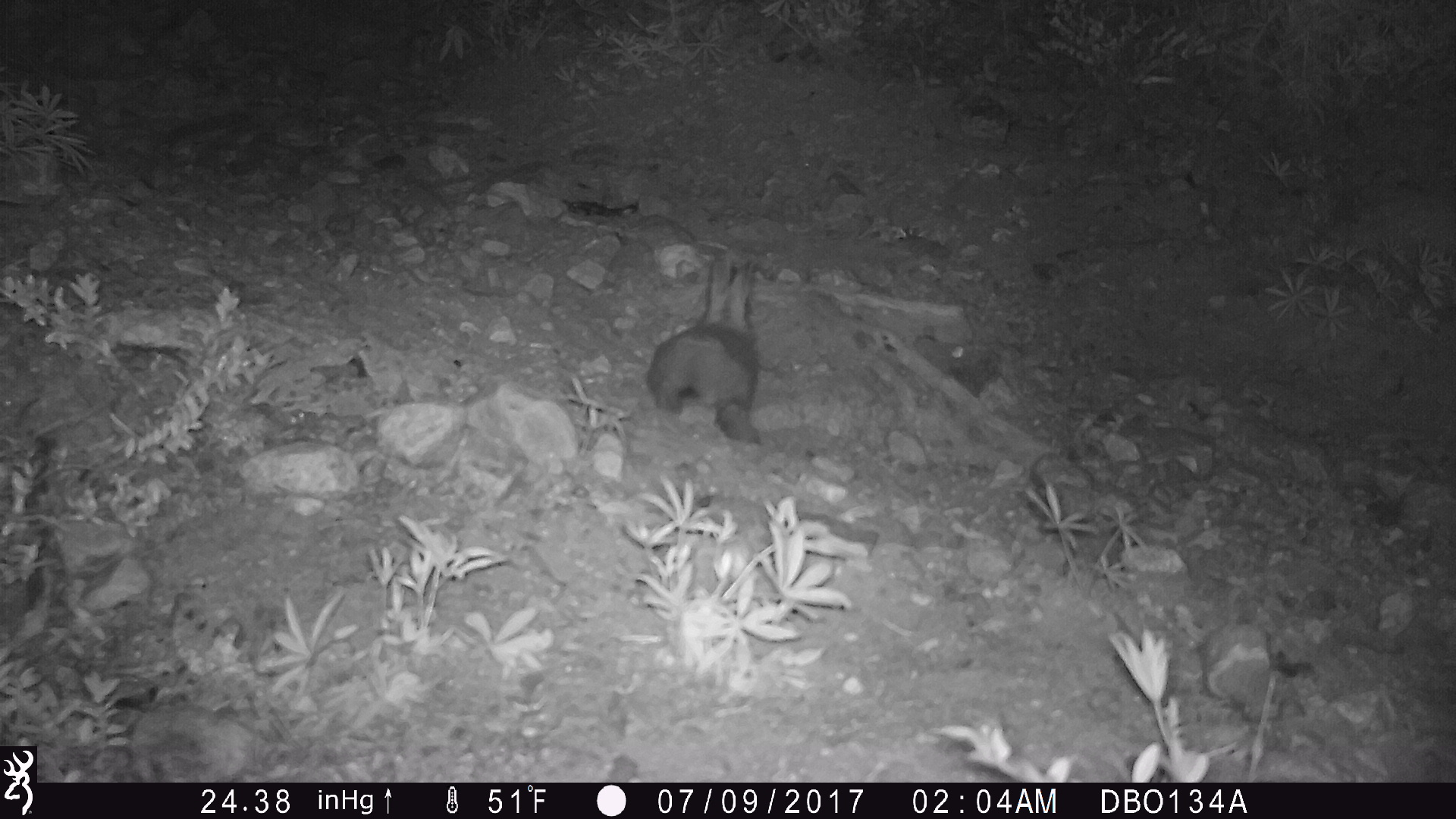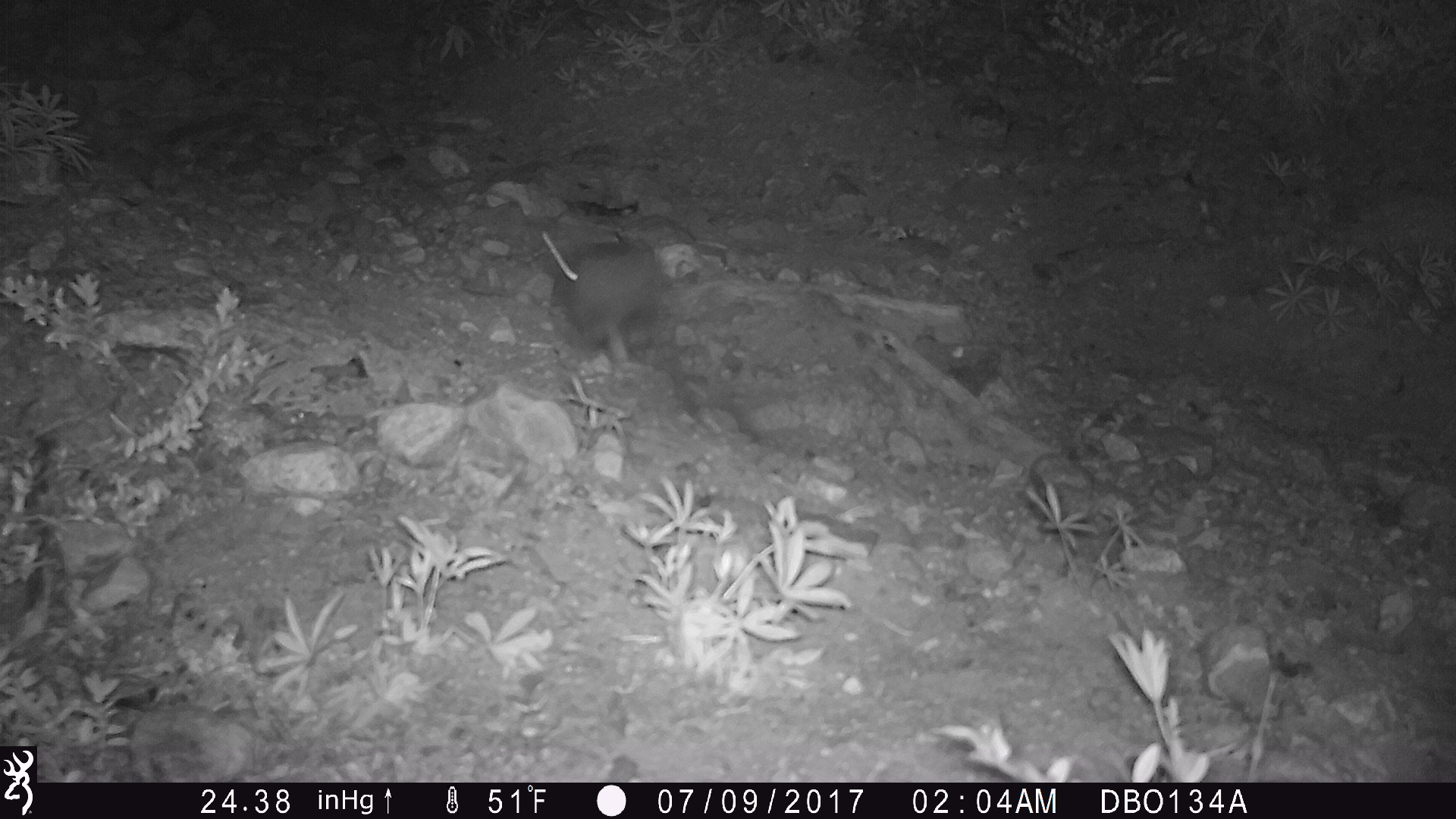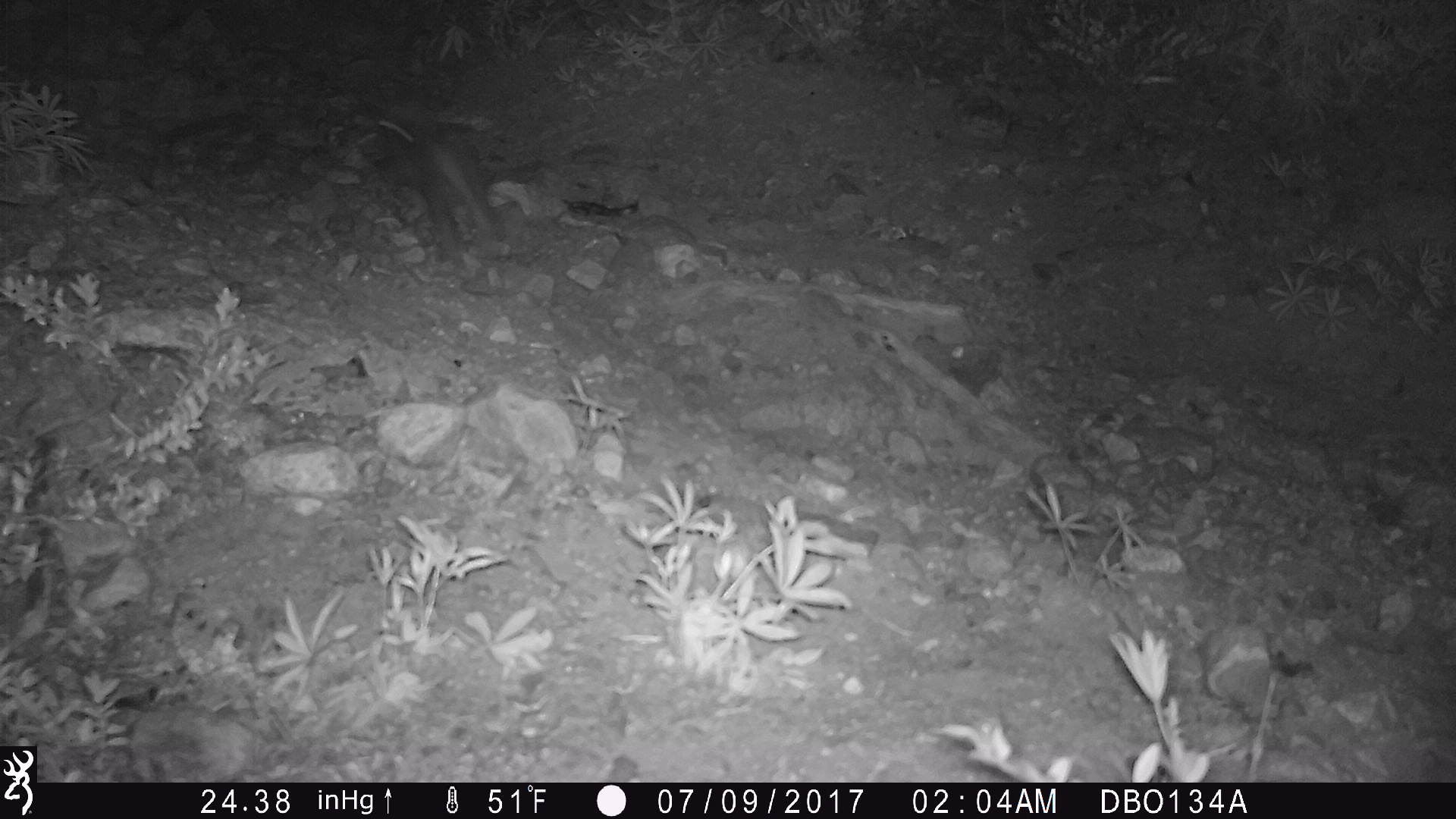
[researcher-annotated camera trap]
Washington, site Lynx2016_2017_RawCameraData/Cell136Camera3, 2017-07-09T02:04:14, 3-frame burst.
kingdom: Animalia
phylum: Chordata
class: Mammalia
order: Lagomorpha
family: Leporidae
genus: Lepus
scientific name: Lepus americanus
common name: snowshoe hare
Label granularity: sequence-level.